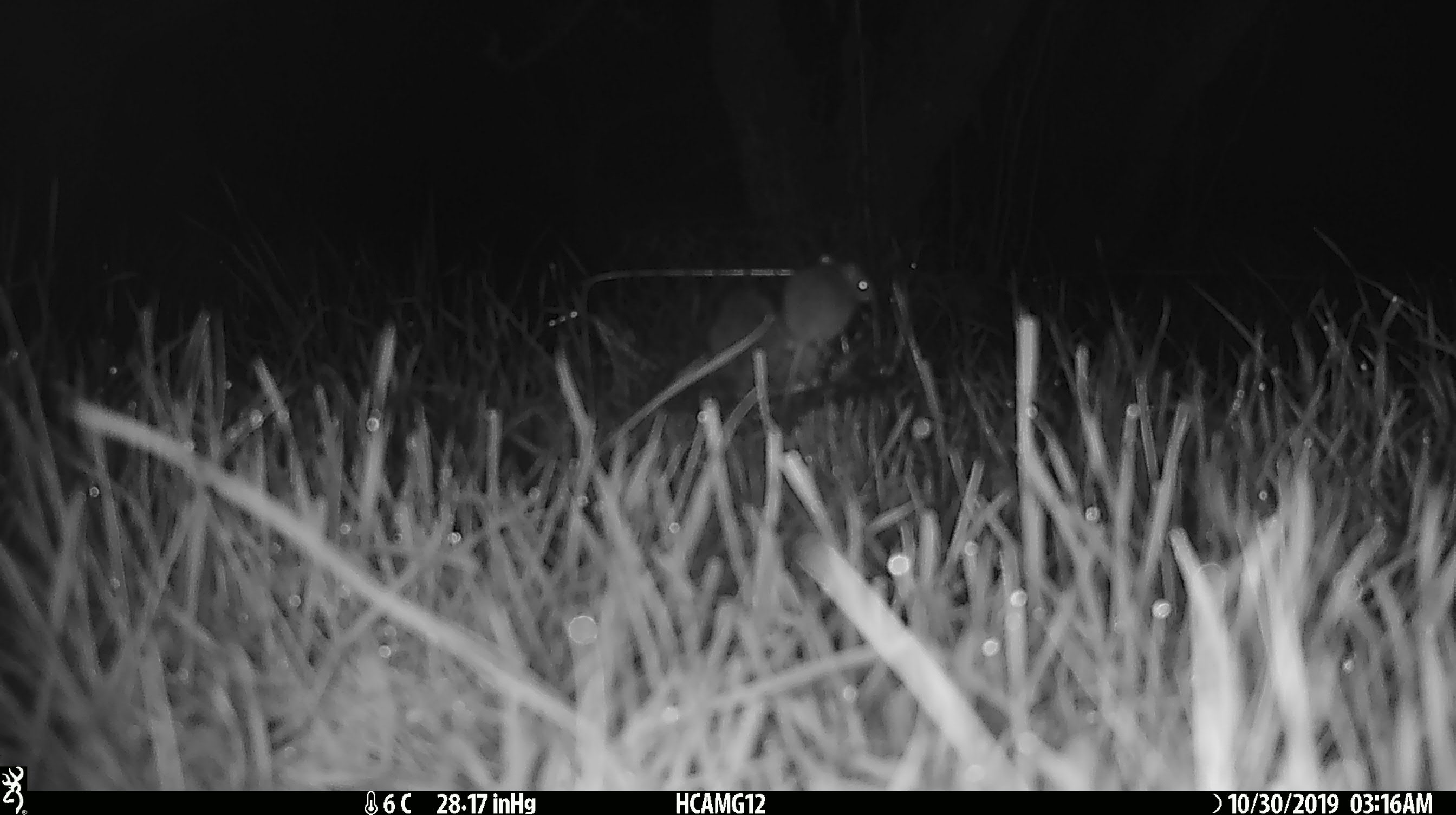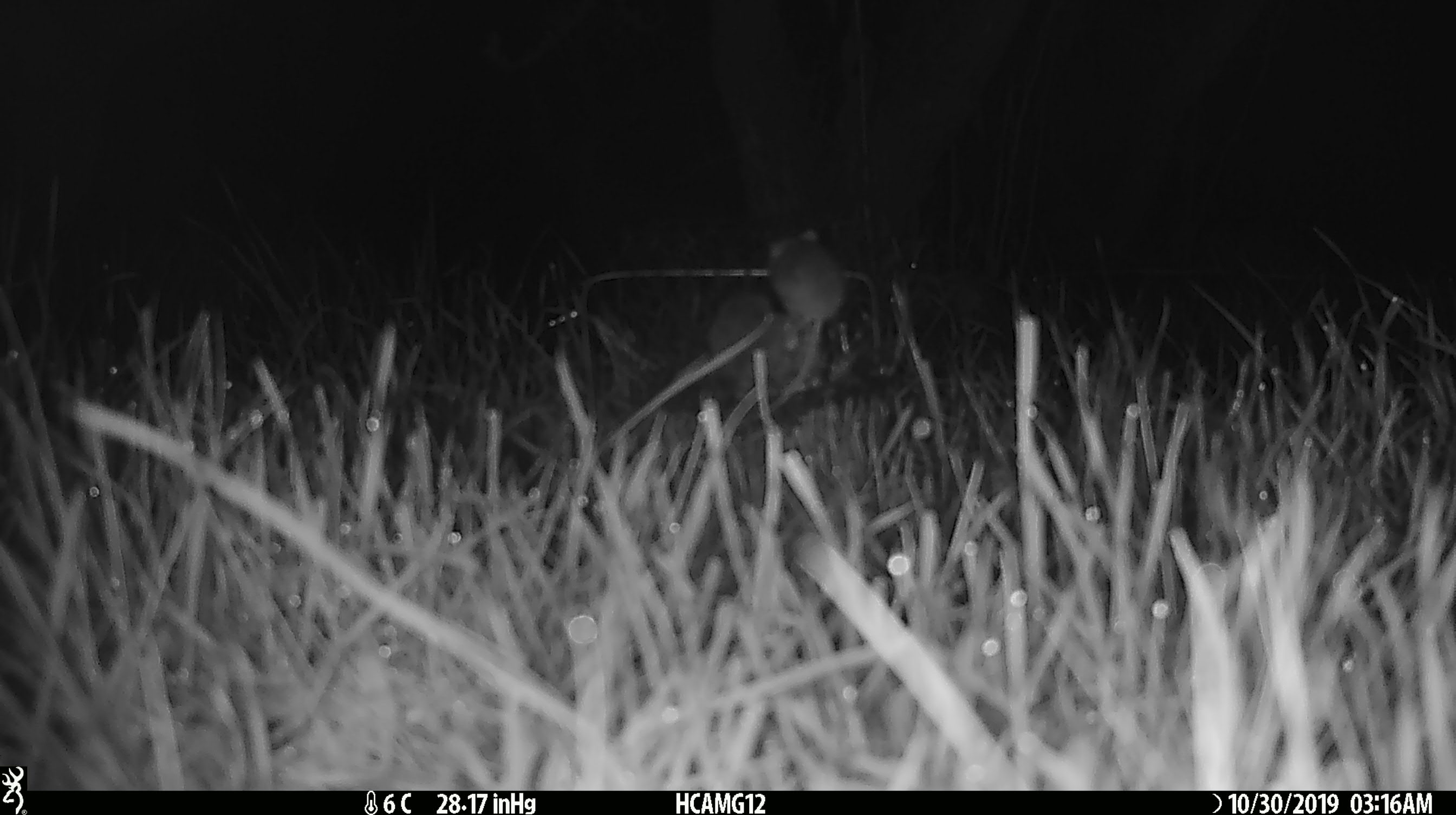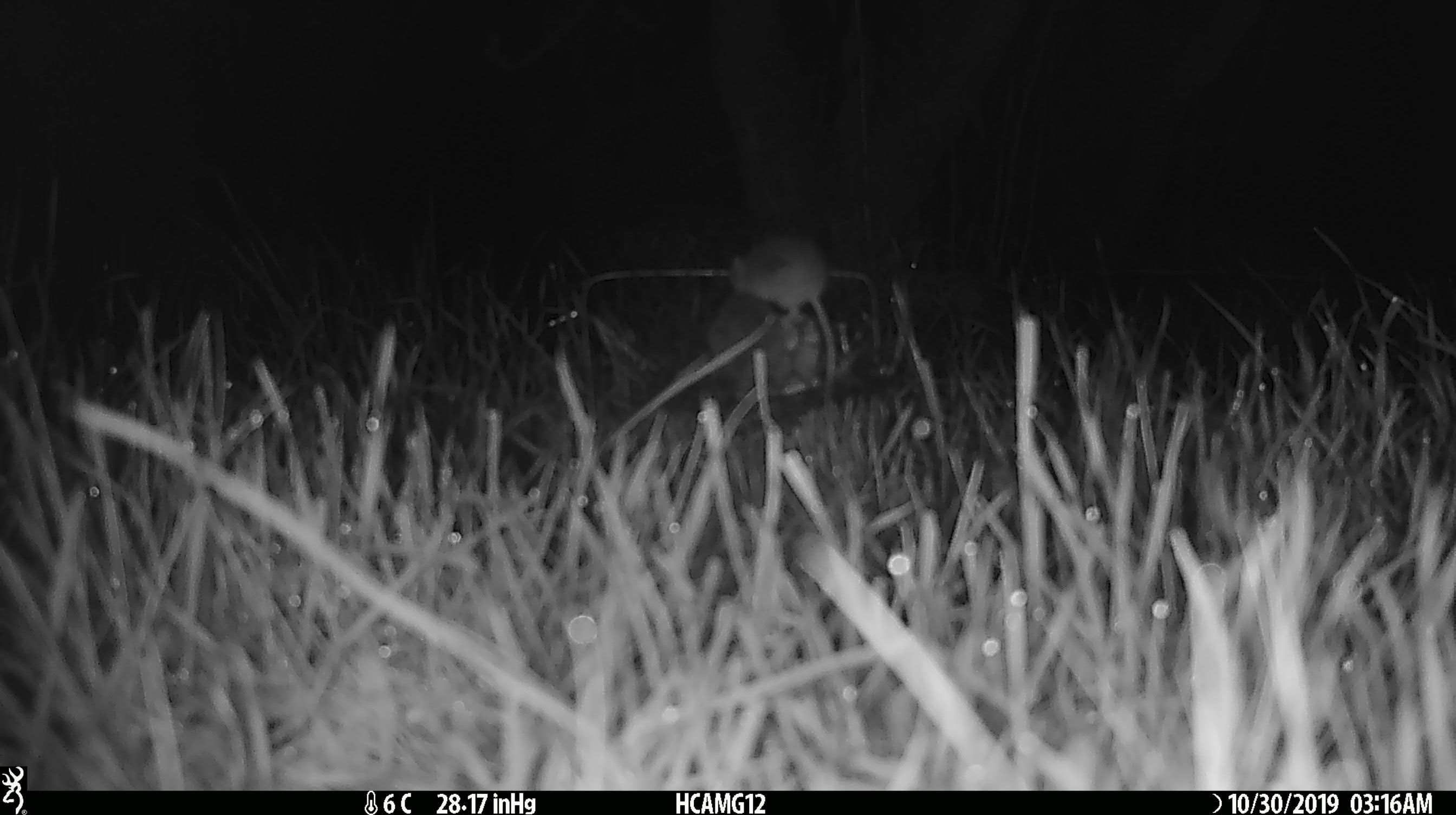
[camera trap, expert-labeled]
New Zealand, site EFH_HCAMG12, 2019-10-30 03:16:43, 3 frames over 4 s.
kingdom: Animalia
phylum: Chordata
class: Mammalia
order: Rodentia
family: Muridae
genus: Mus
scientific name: Mus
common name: mouse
Mouse (Mus).